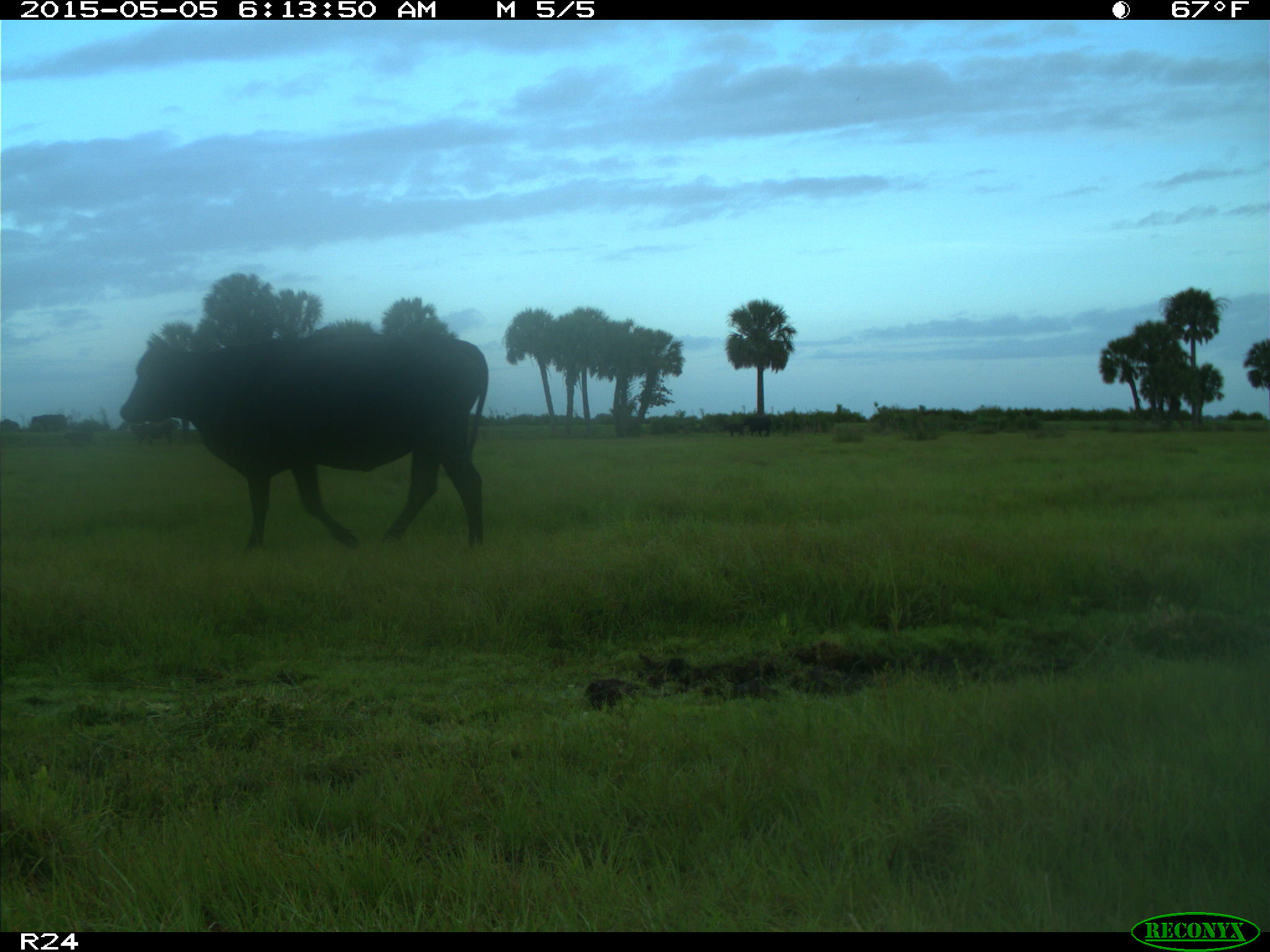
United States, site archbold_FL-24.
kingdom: Animalia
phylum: Chordata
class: Mammalia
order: Artiodactyla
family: Bovidae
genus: Bos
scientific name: Bos taurus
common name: domestic cow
Bos taurus (domestic cow).